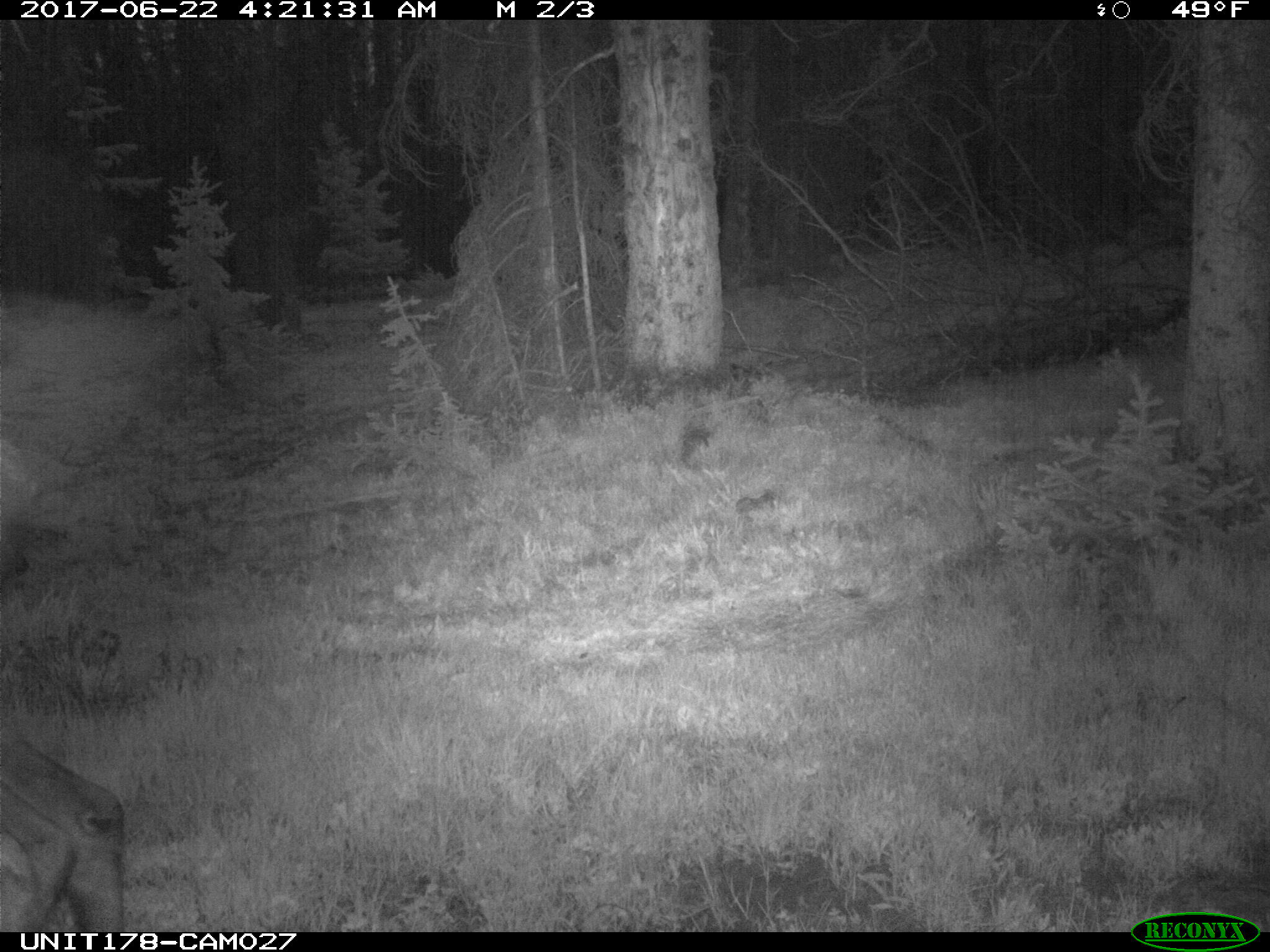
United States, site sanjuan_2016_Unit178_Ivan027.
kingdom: Animalia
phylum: Chordata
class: Mammalia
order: Artiodactyla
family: Cervidae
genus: Alces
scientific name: Alces alces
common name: moose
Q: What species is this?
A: Alces alces (moose).